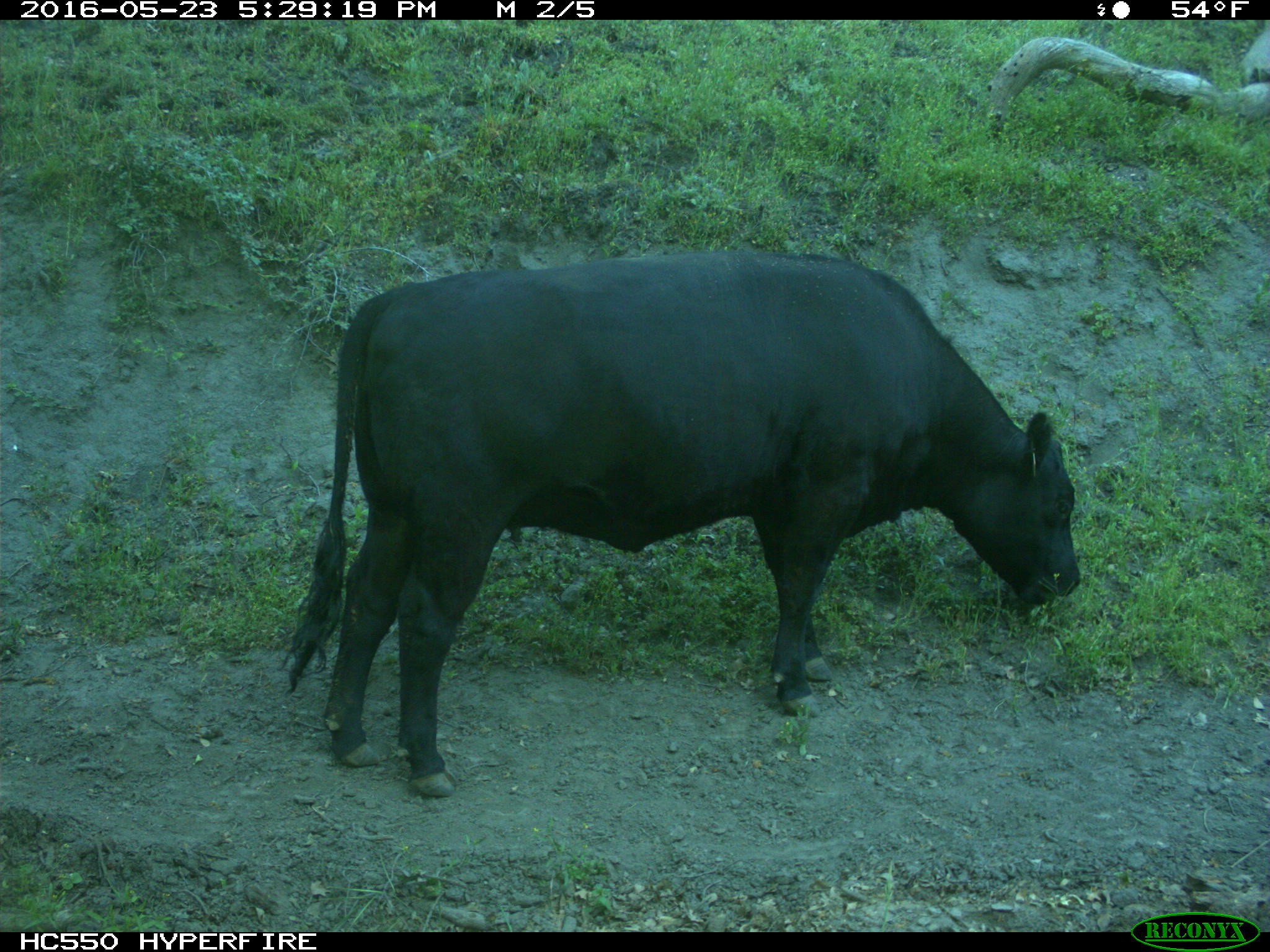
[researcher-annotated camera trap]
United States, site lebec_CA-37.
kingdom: Animalia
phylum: Chordata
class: Mammalia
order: Artiodactyla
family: Bovidae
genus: Bos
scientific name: Bos taurus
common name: domestic cow